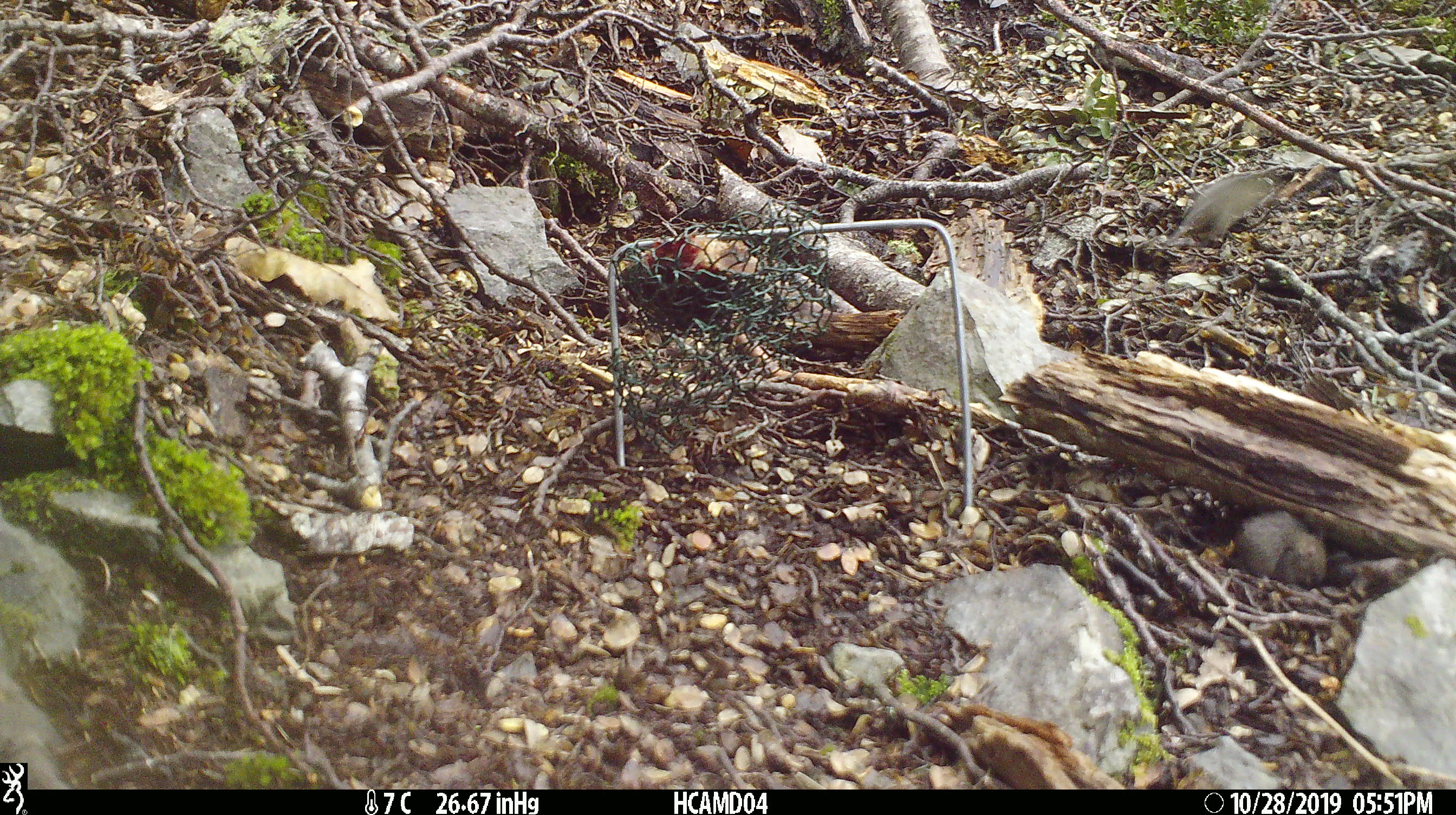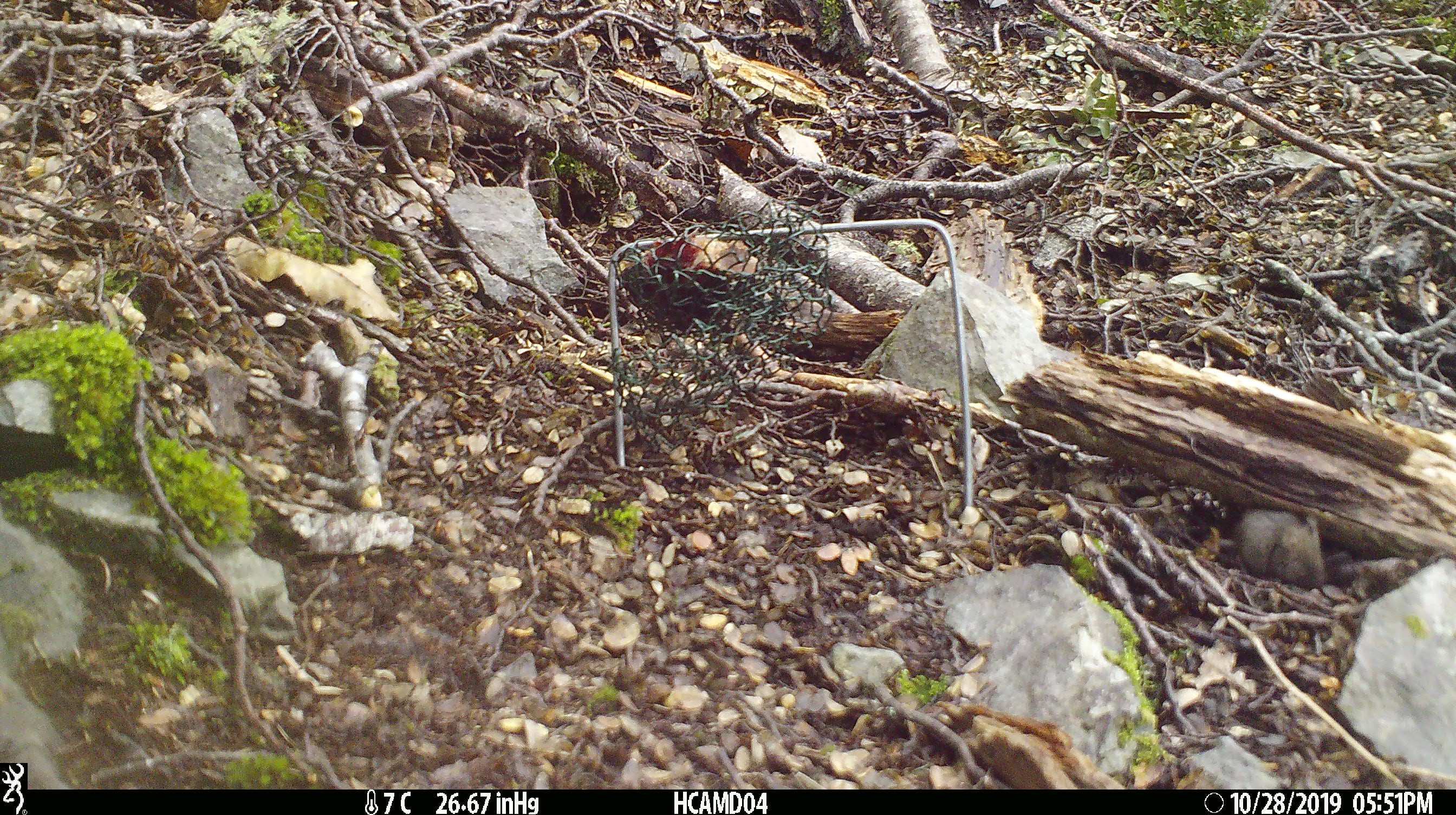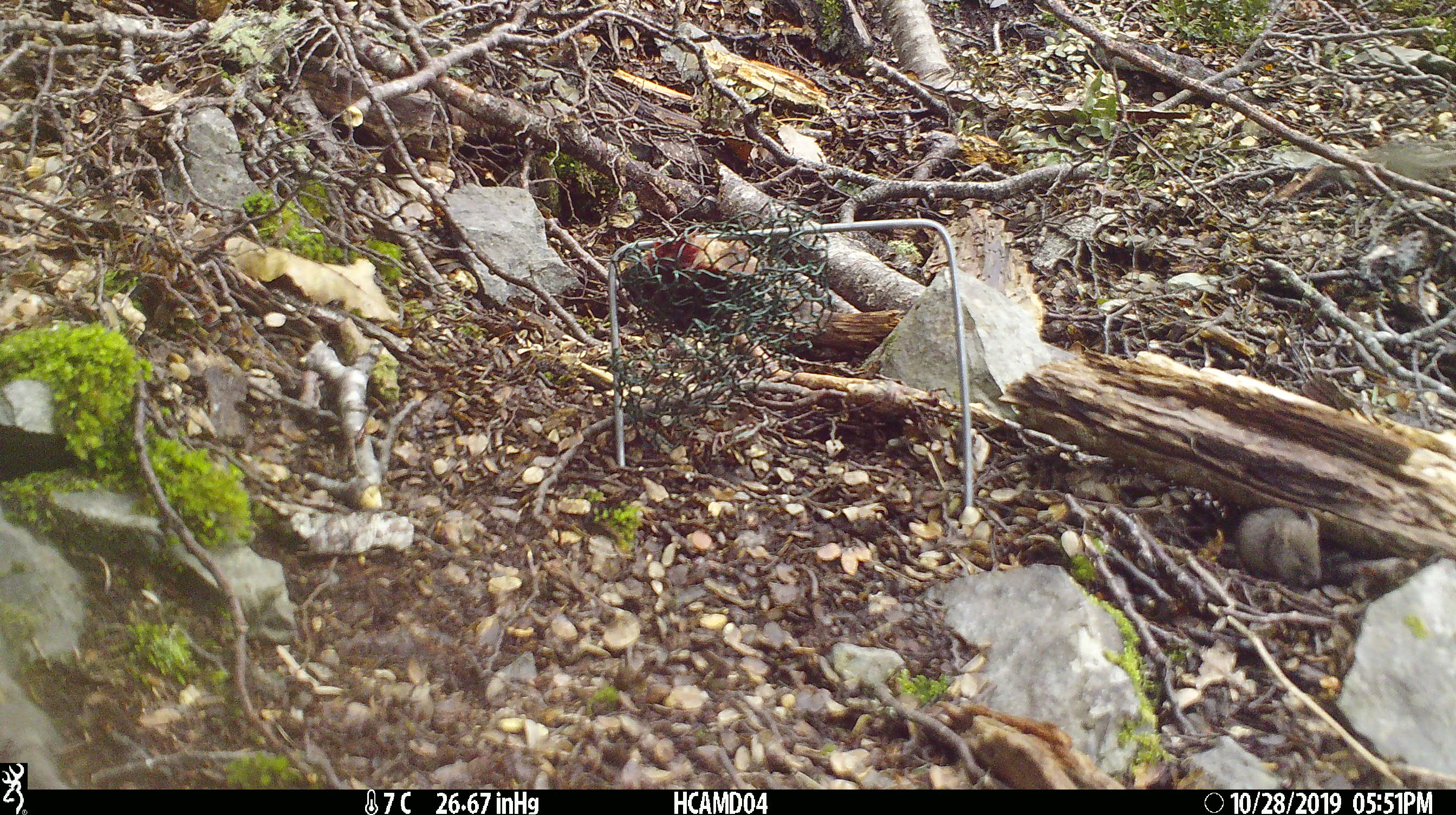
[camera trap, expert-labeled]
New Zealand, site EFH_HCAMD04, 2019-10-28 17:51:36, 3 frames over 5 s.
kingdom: Animalia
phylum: Chordata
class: Mammalia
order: Rodentia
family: Muridae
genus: Mus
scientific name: Mus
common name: mouse